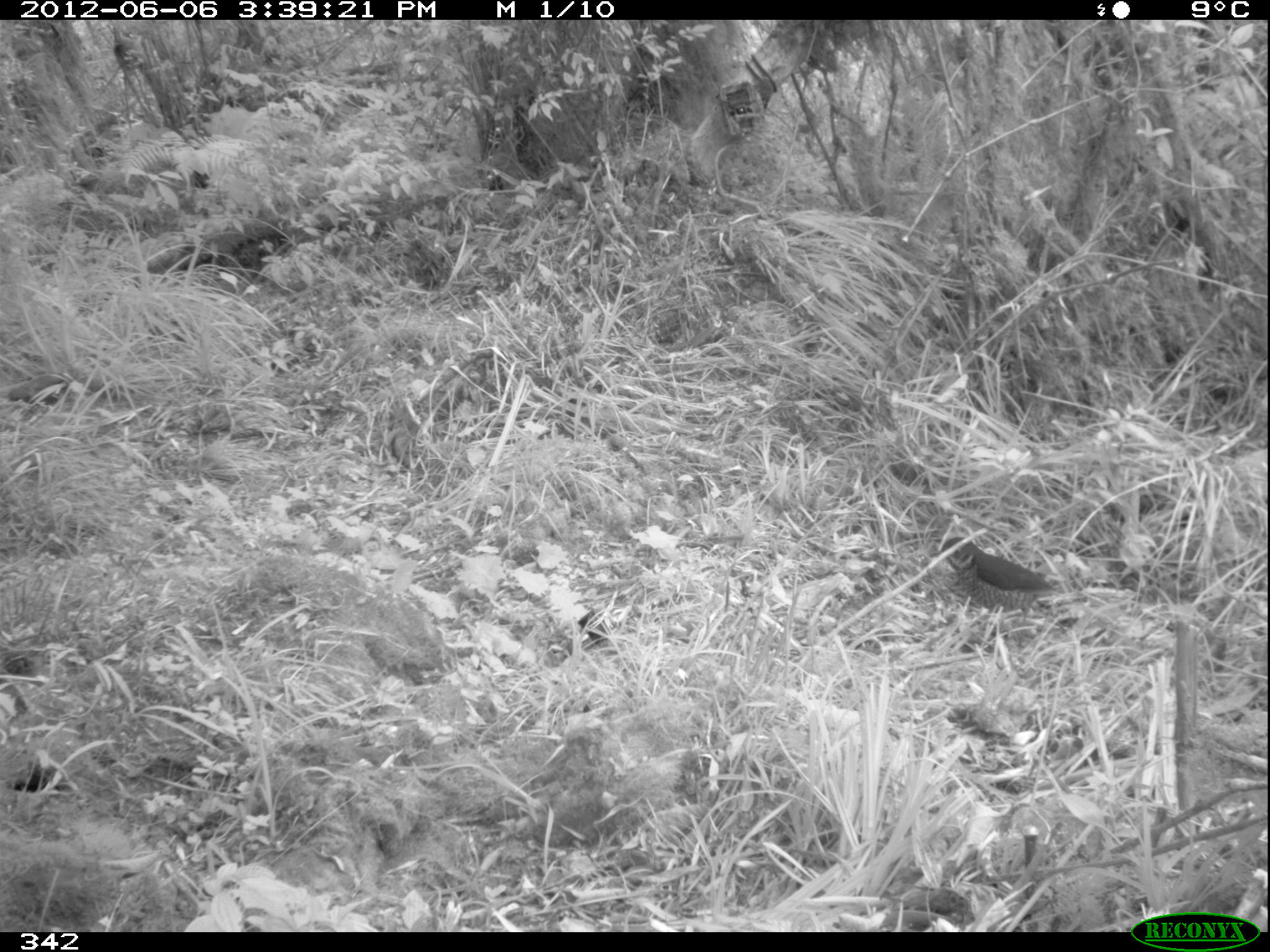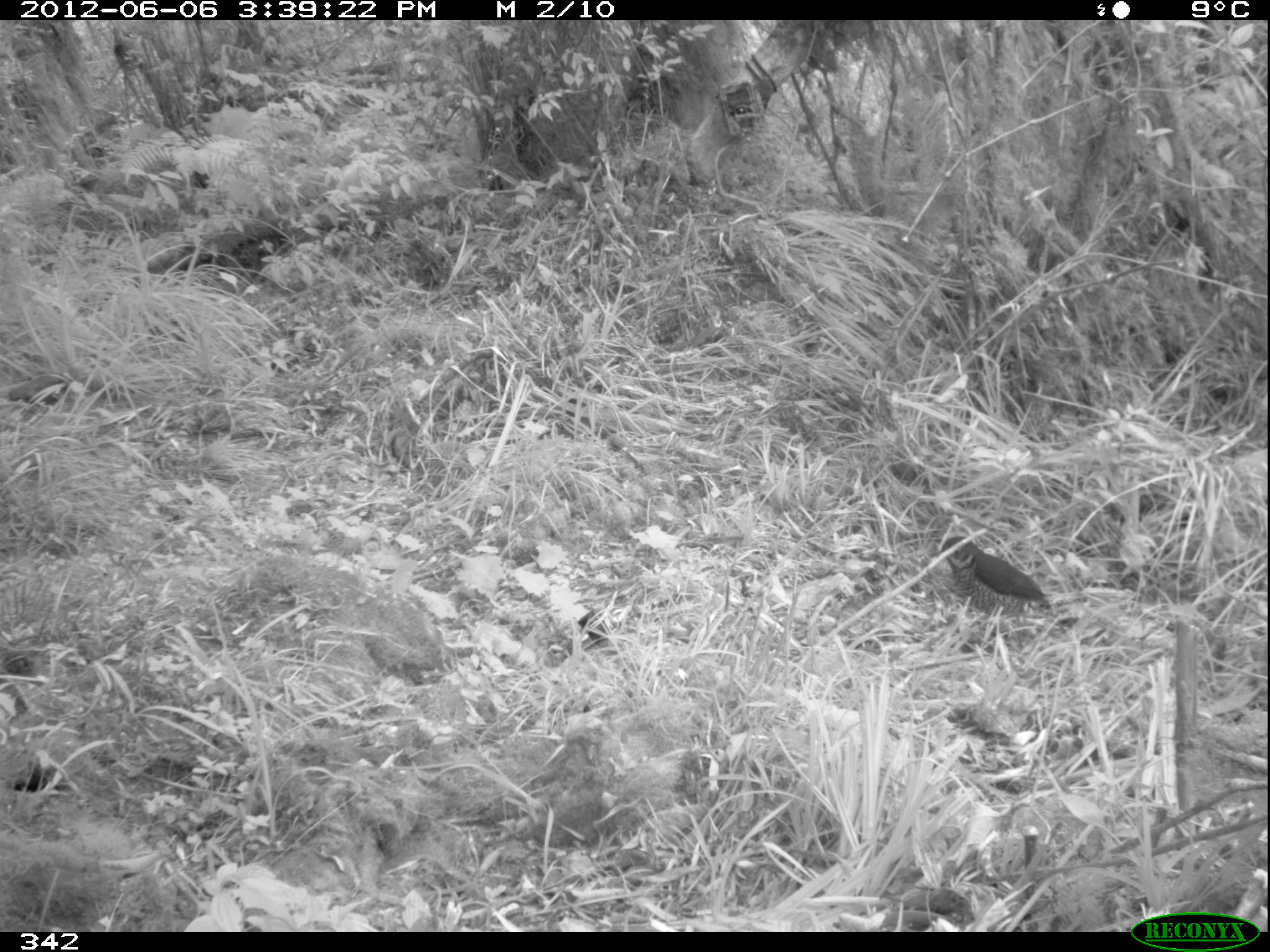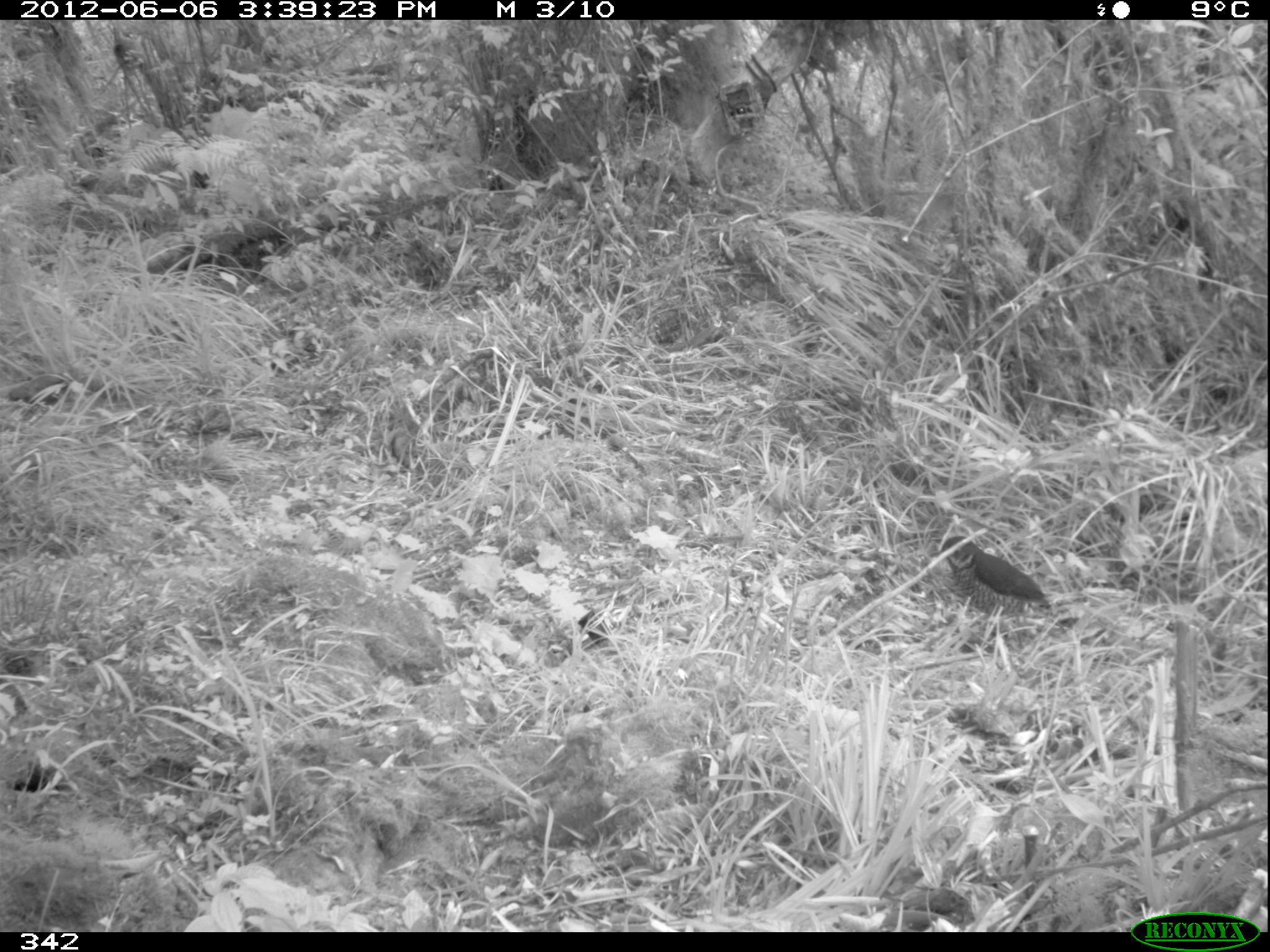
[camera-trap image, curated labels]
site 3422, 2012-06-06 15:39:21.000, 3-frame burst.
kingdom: Animalia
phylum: Chordata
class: Aves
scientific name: Aves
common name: bird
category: unknown bird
Unknown bird (bird) (Aves).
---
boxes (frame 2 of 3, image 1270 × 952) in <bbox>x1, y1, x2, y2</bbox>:
unknown bird: <bbox>926, 534, 1051, 617</bbox>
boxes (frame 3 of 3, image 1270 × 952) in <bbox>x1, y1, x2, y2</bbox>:
unknown bird: <bbox>927, 535, 1051, 617</bbox>